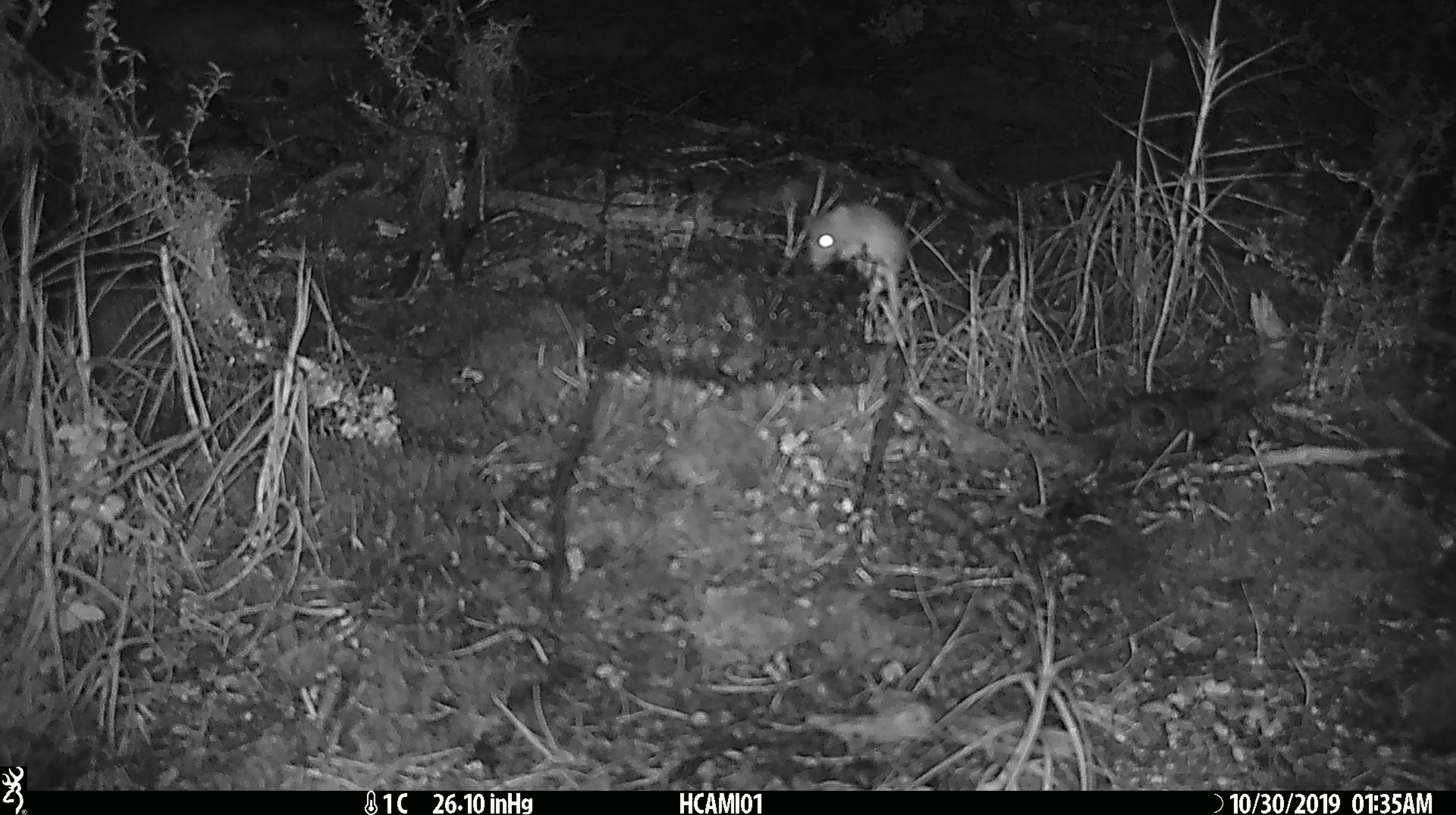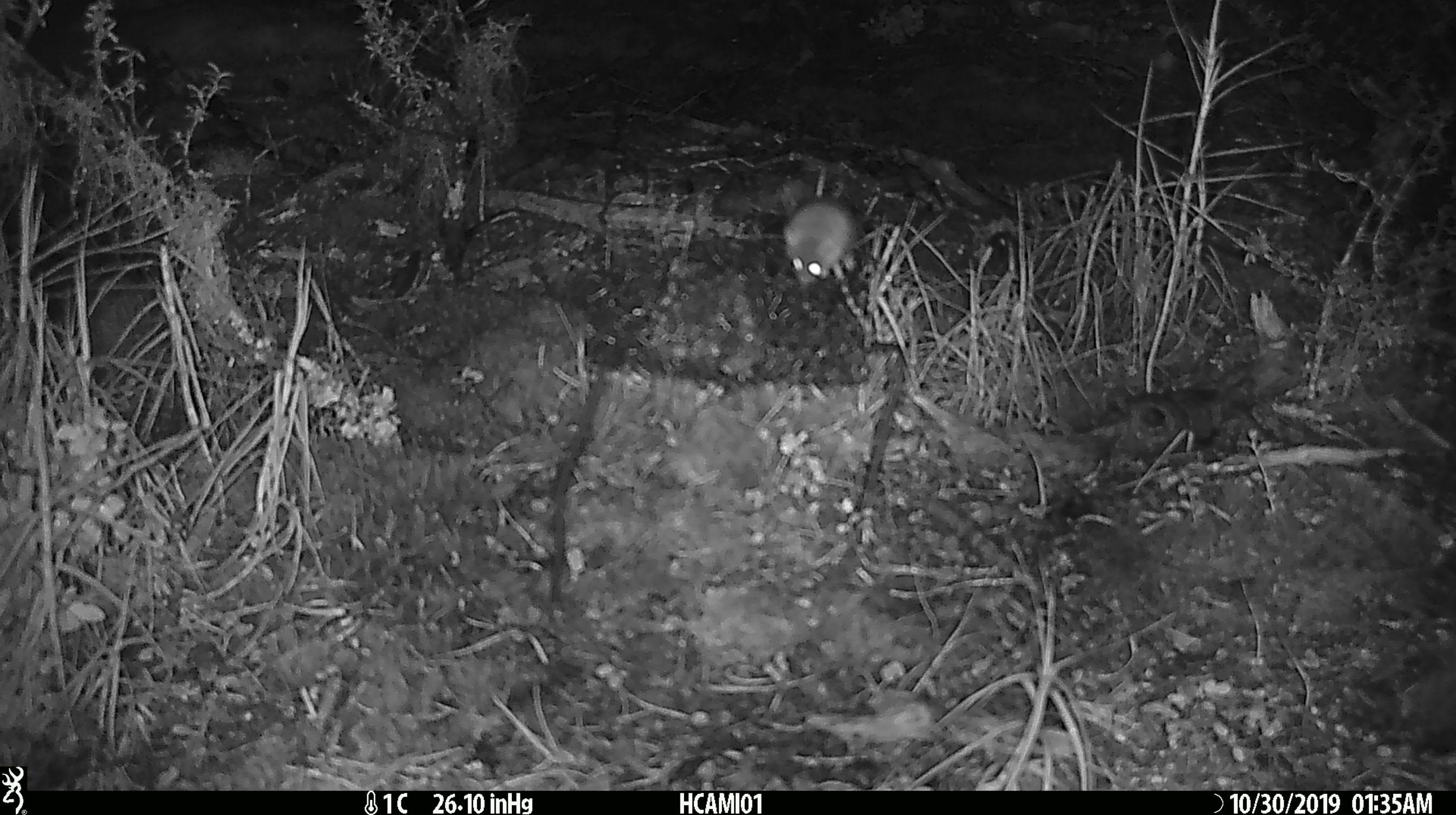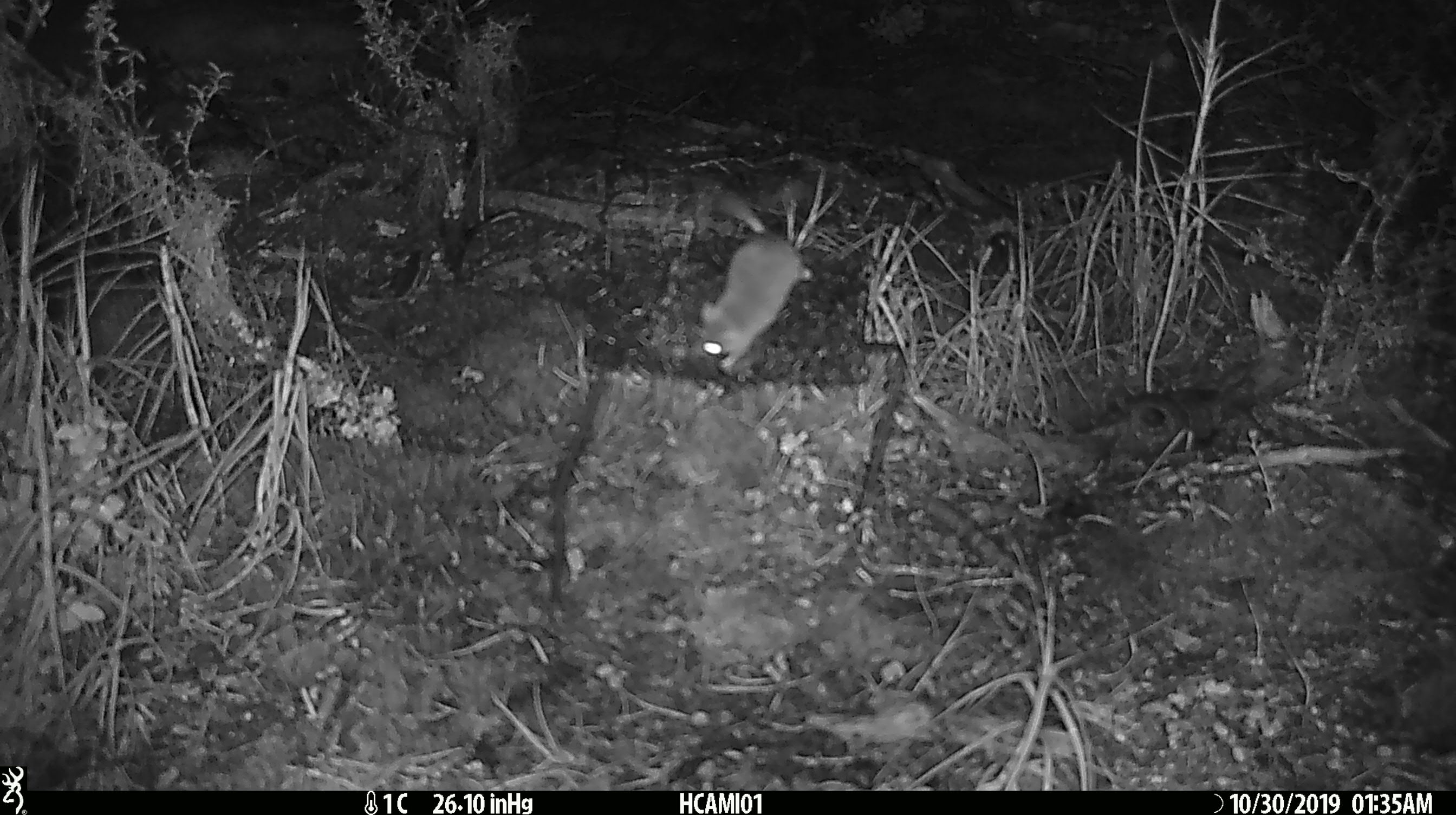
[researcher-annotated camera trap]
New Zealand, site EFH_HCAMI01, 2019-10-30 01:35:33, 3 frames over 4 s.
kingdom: Animalia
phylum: Chordata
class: Mammalia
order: Rodentia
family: Muridae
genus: Mus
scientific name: Mus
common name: mouse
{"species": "mouse (Mus)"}